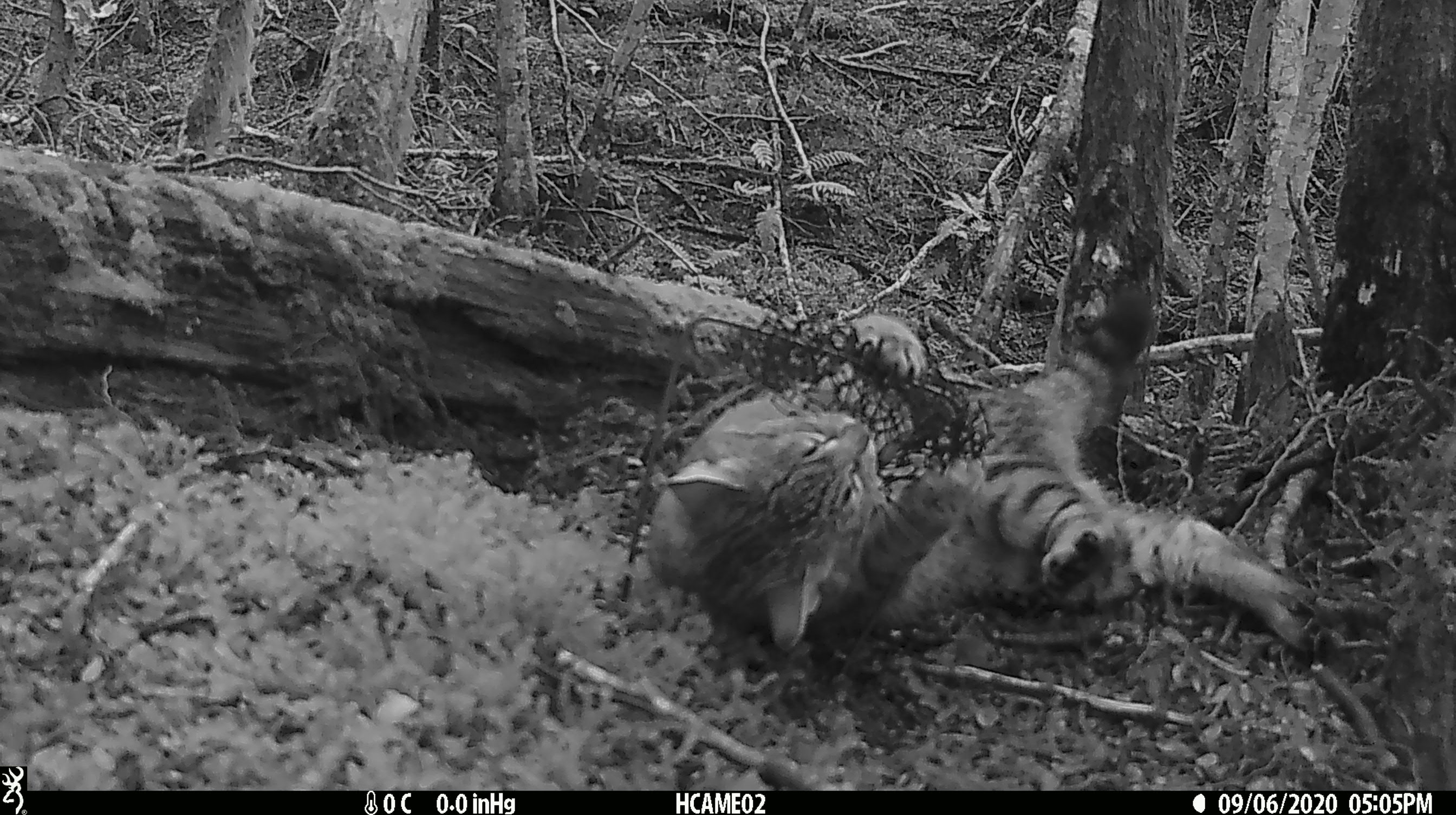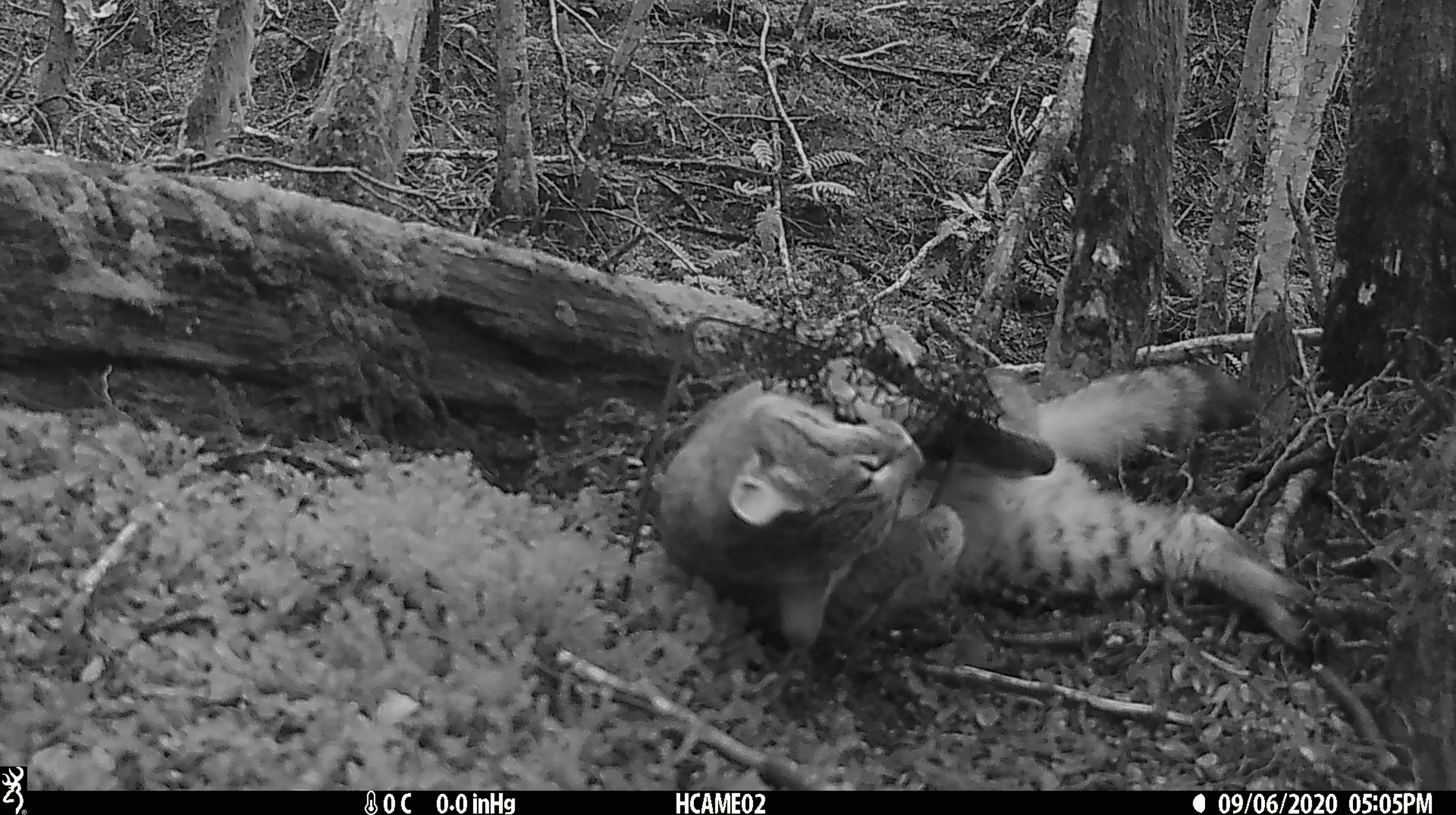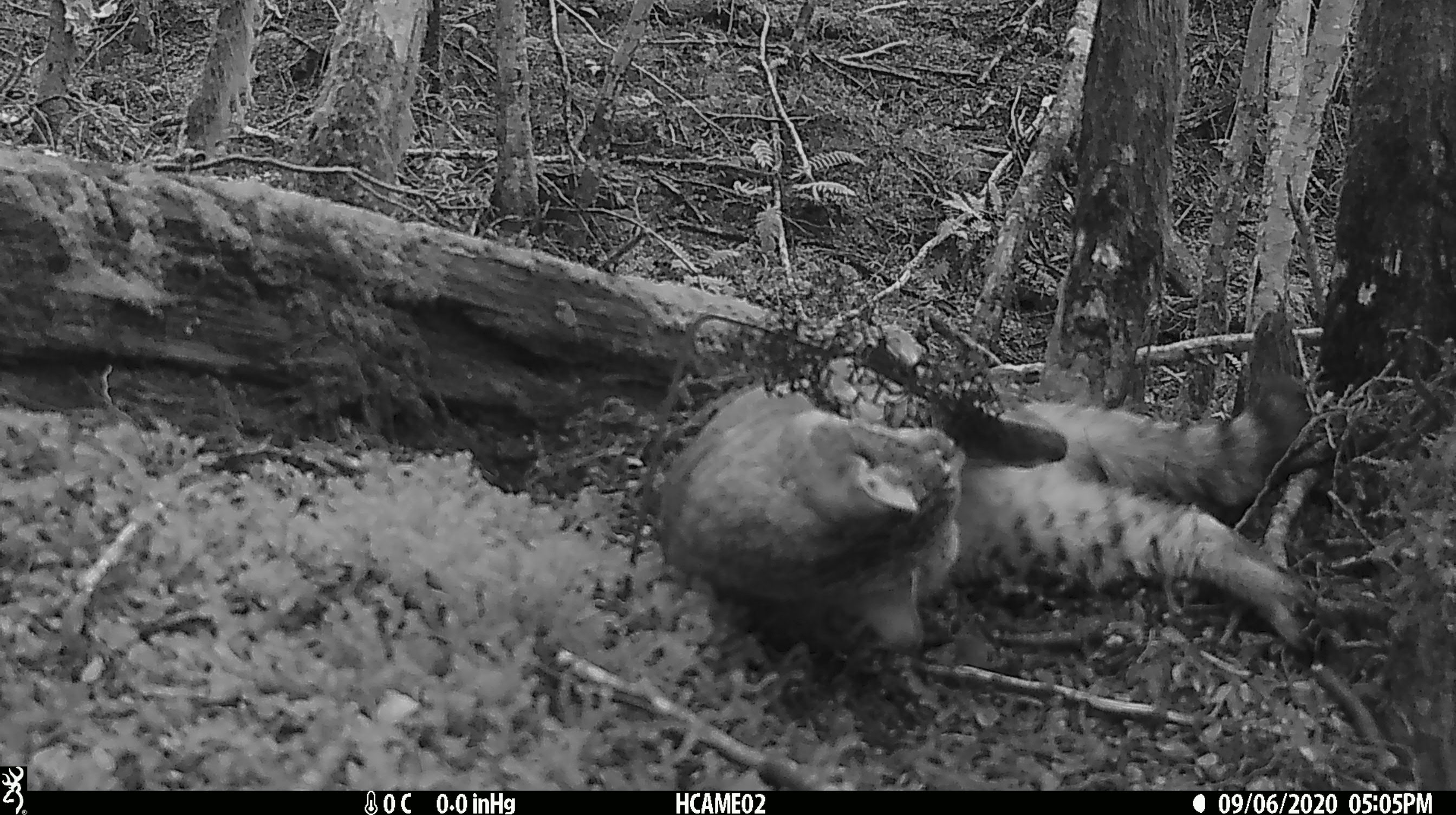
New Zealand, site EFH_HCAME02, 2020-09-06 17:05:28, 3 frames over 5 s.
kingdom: Animalia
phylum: Chordata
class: Mammalia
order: Carnivora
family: Felidae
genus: Felis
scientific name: Felis catus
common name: domestic cat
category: cat